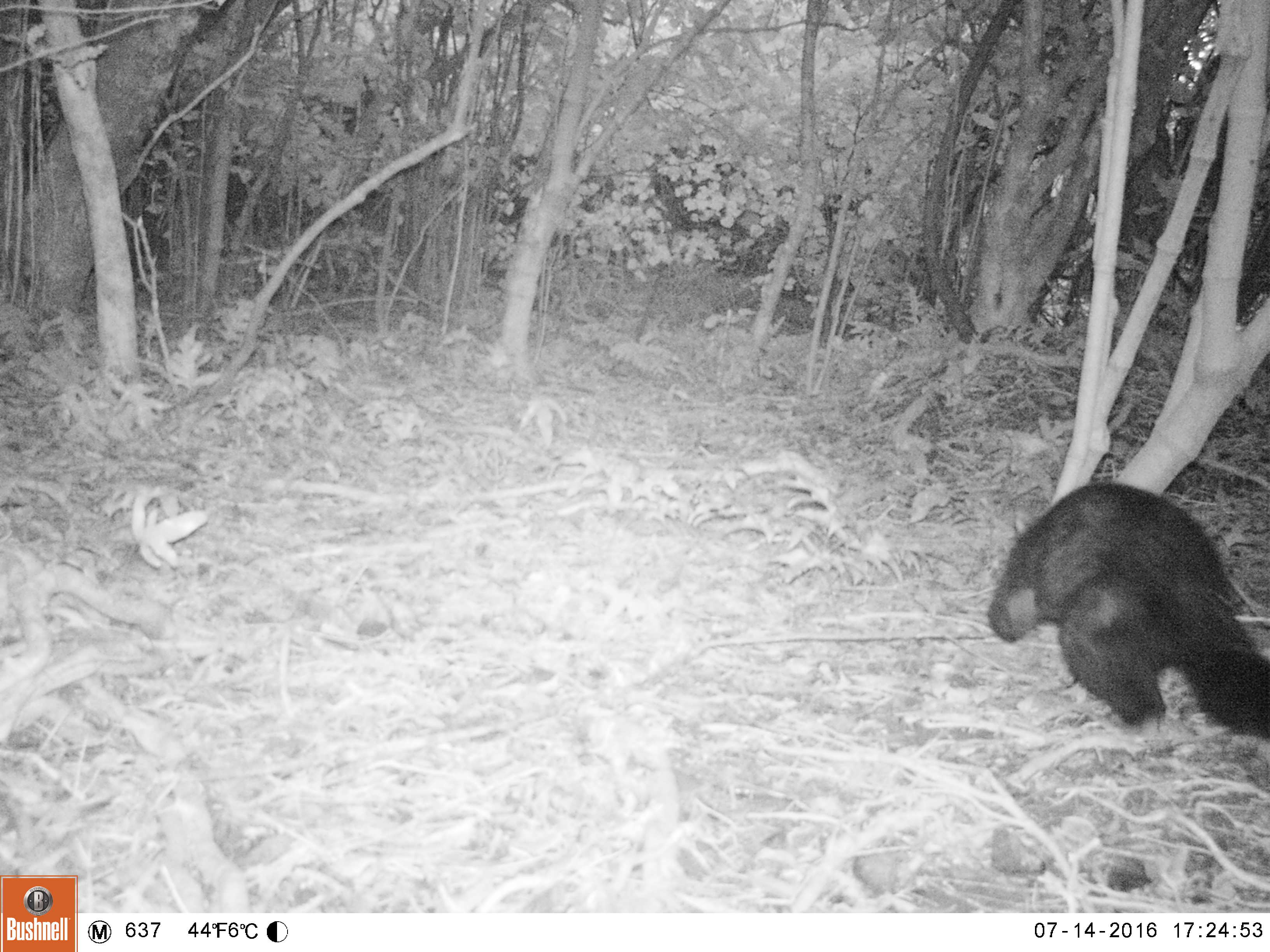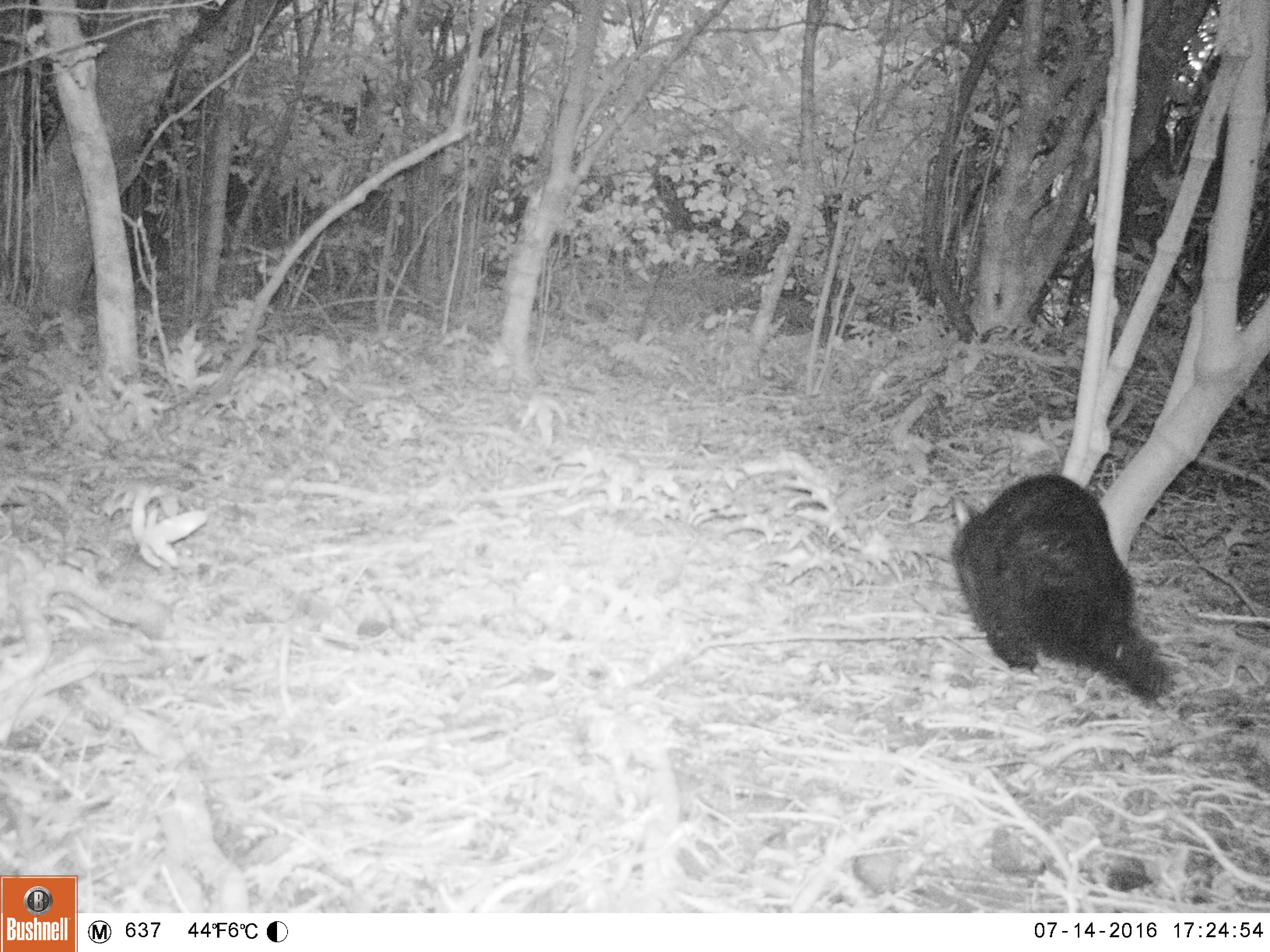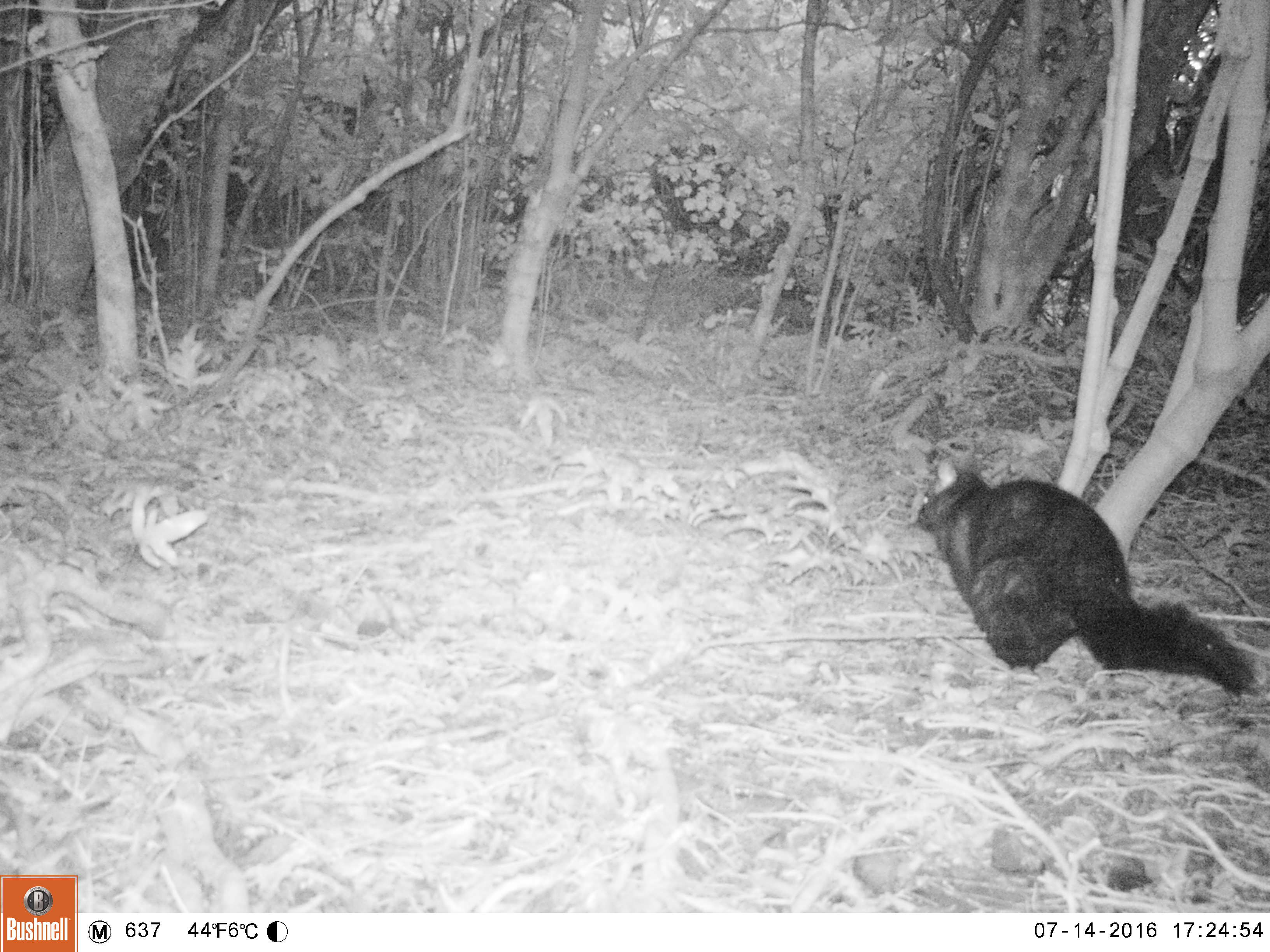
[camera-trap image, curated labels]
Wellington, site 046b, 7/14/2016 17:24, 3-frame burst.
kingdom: Animalia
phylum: Chordata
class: Mammalia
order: Didelphimorphia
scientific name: Didelphimorphia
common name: possum